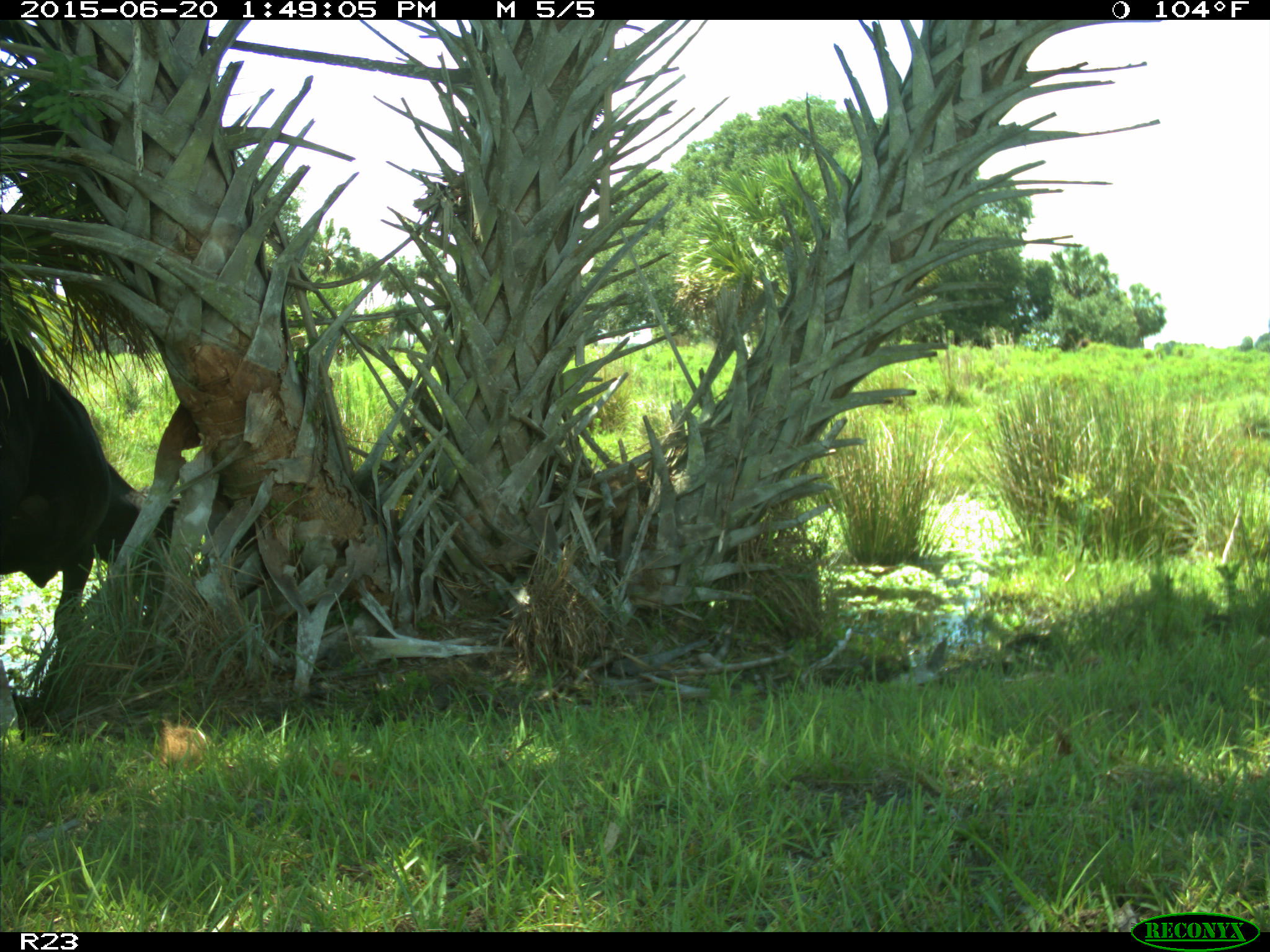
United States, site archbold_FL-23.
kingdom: Animalia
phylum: Chordata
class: Mammalia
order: Artiodactyla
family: Bovidae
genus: Bos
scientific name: Bos taurus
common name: domestic cow